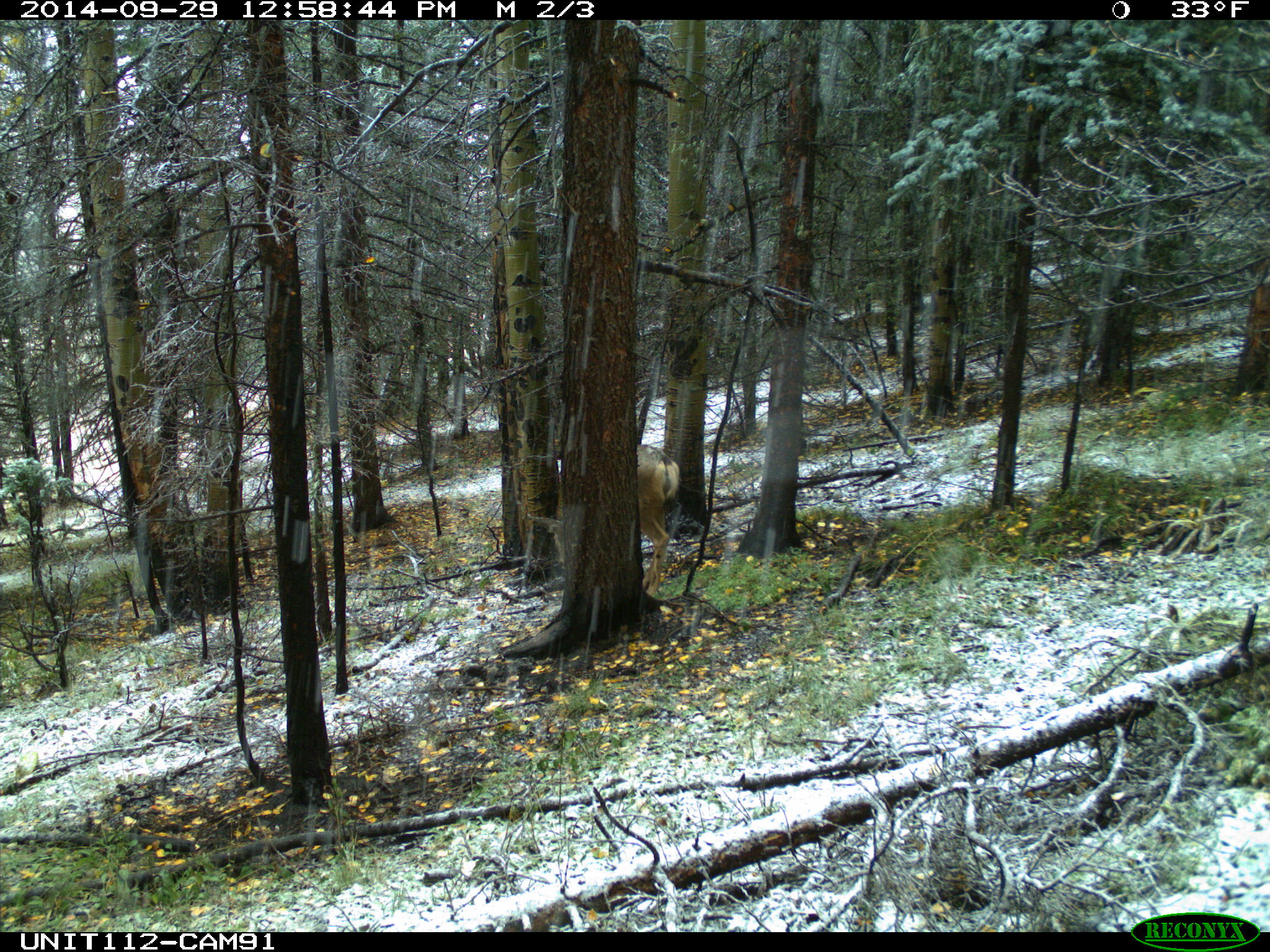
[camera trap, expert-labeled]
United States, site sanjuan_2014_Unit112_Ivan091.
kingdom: Animalia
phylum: Chordata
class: Mammalia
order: Artiodactyla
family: Cervidae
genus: Odocoileus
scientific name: Odocoileus hemionus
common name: mule deer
Odocoileus hemionus (mule deer).